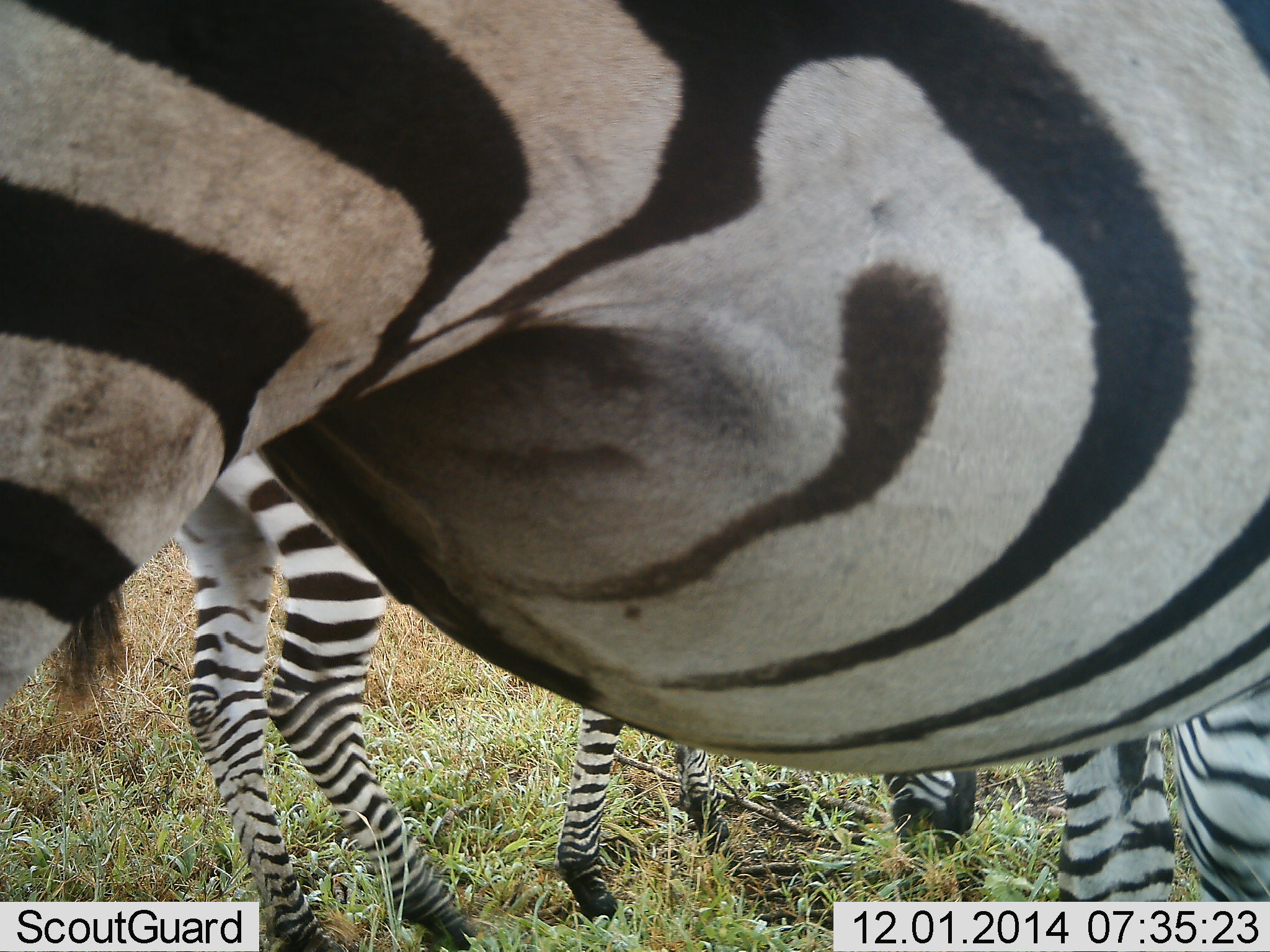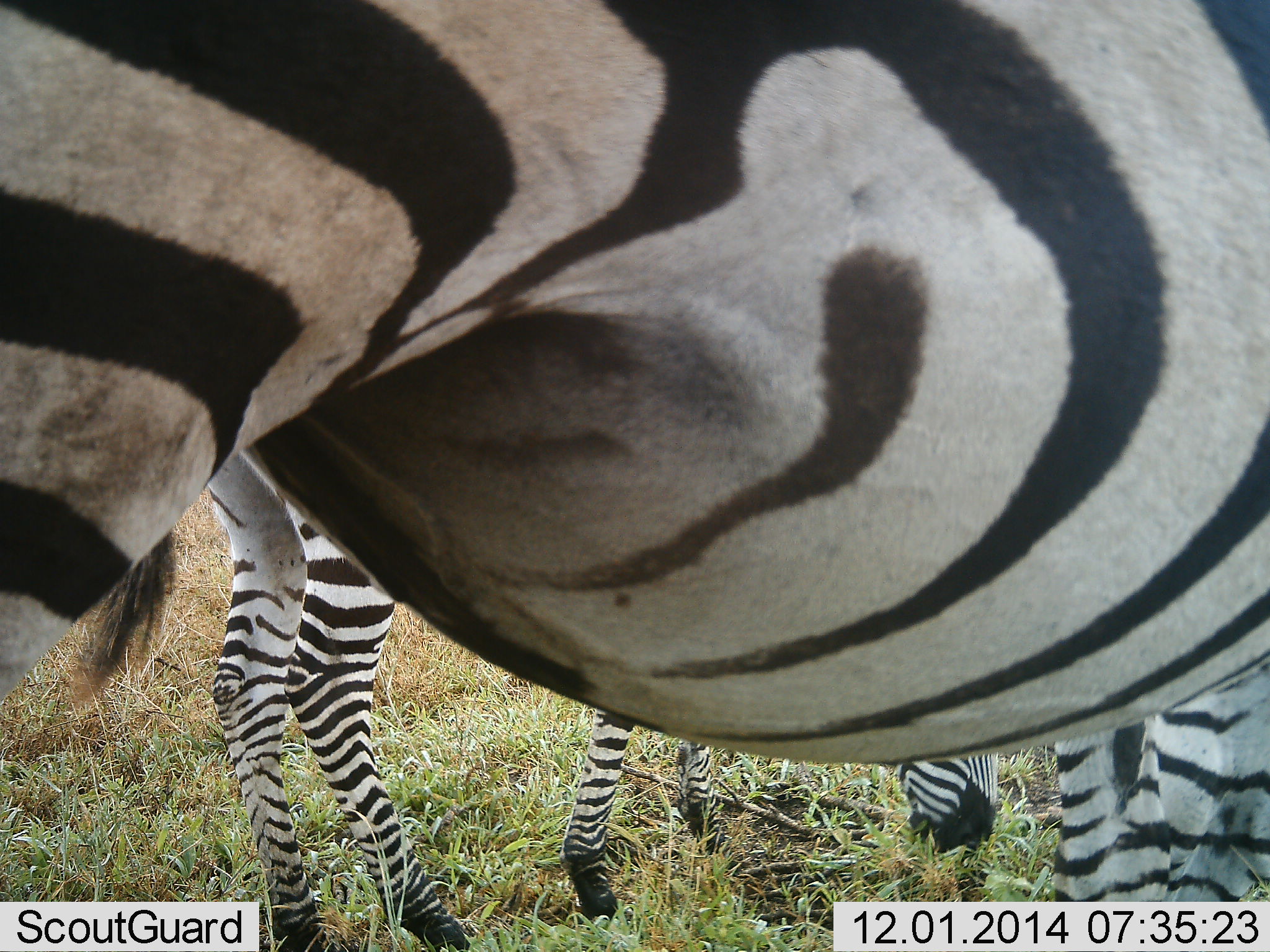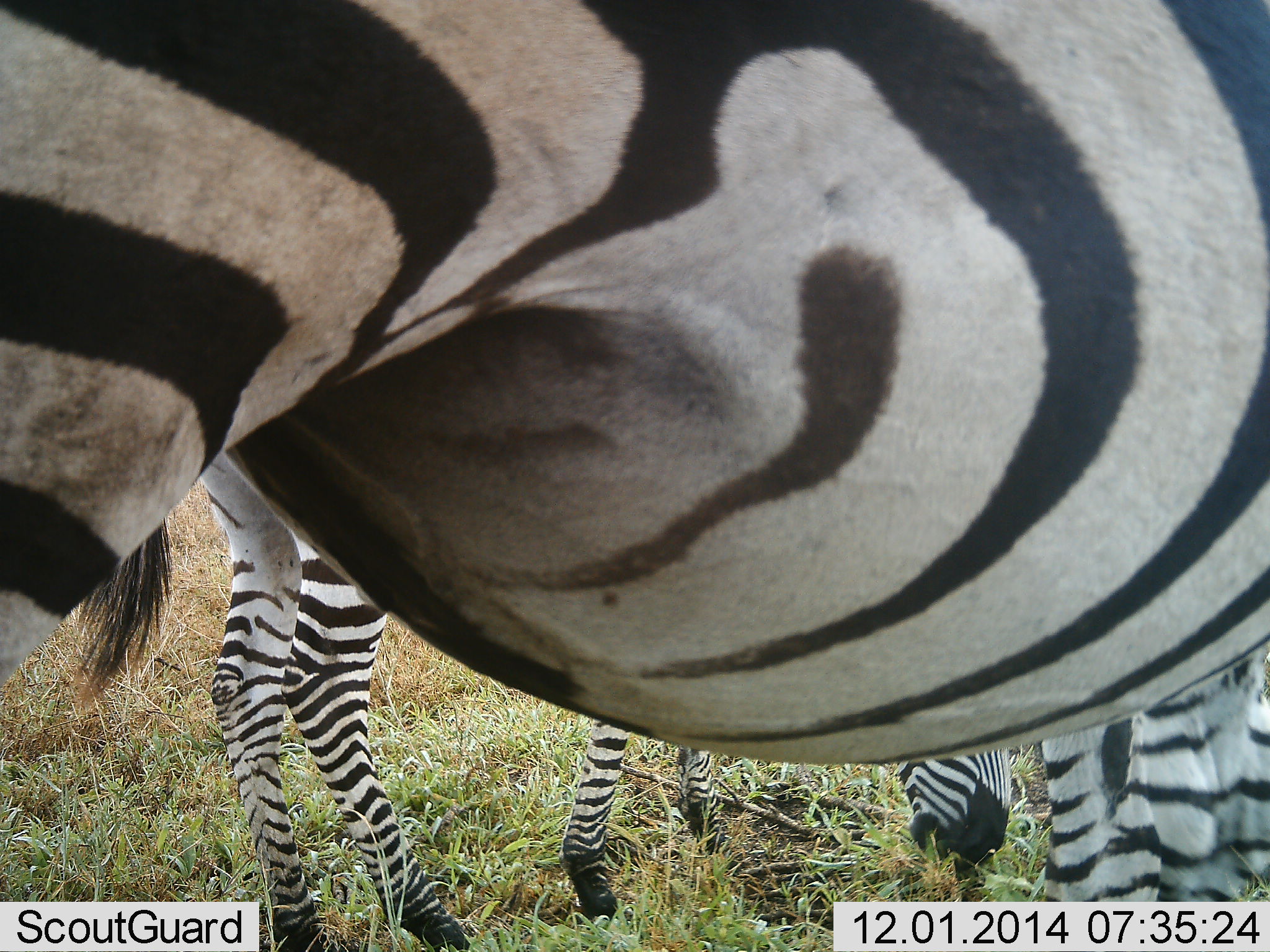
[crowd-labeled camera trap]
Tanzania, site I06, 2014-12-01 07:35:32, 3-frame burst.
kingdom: Animalia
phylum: Chordata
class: Mammalia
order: Perissodactyla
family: Equidae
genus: Equus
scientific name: Equus quagga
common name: plains zebra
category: zebra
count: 2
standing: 60%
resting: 10%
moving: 0%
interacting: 0%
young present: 0%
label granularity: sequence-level